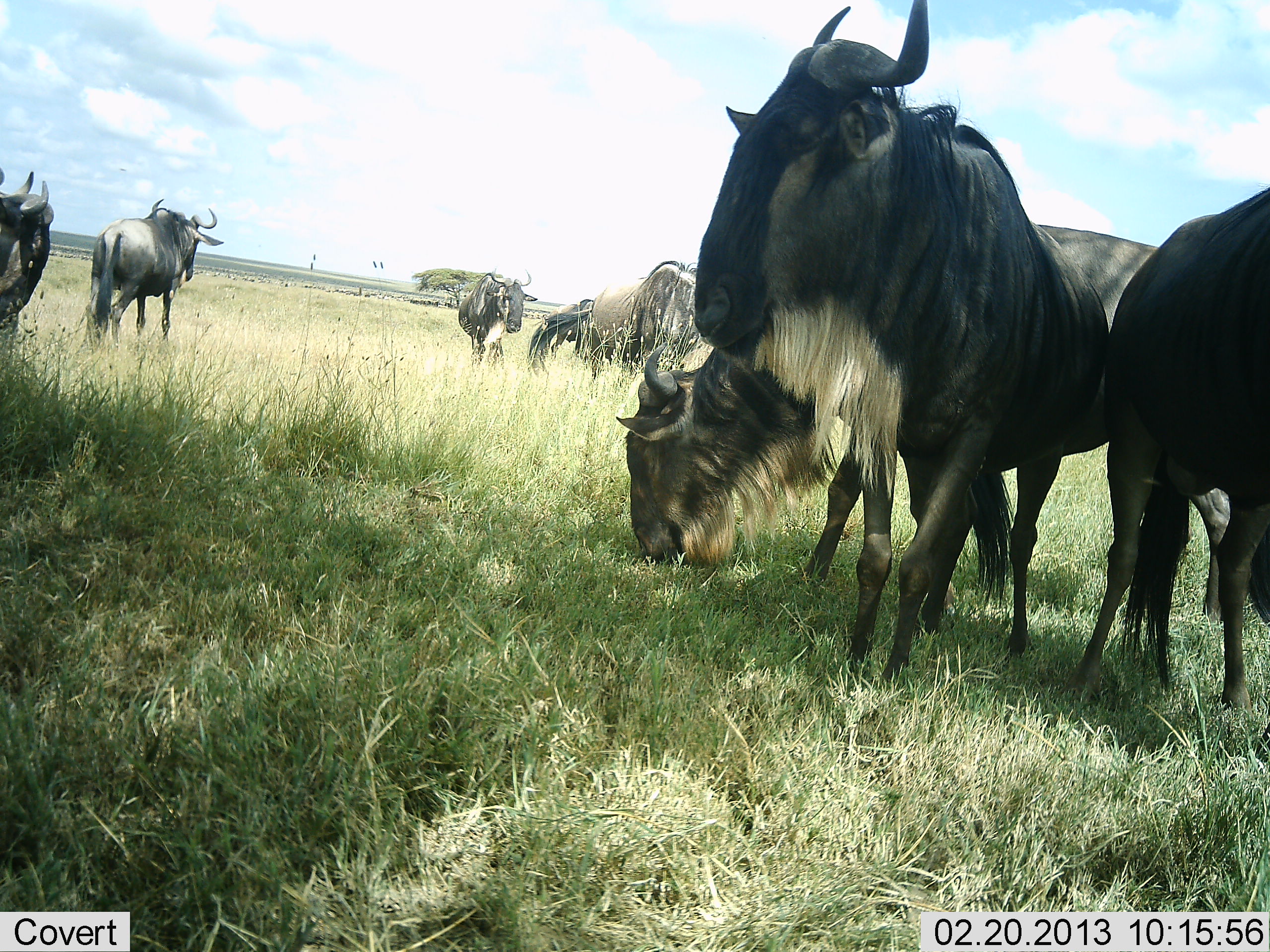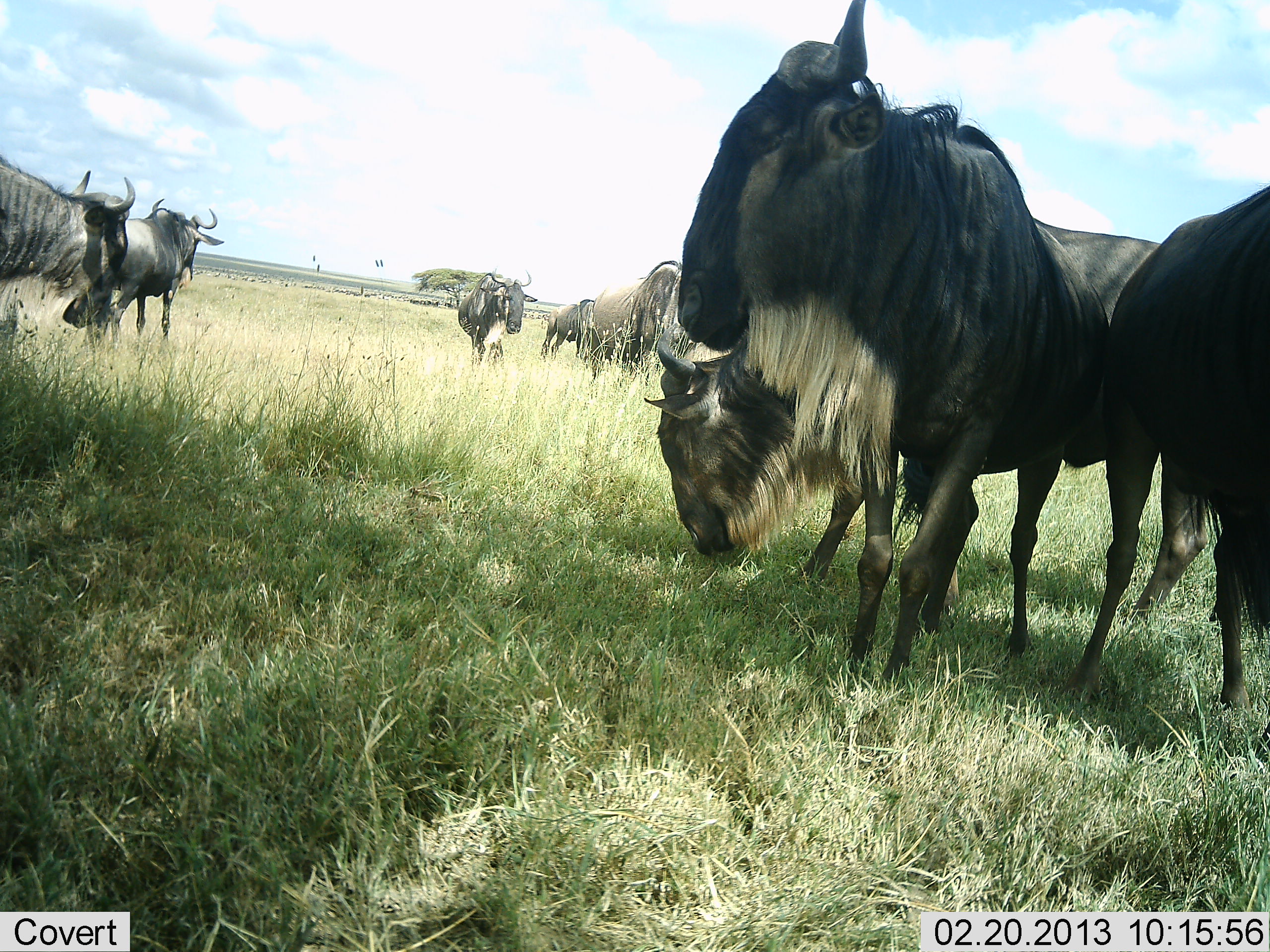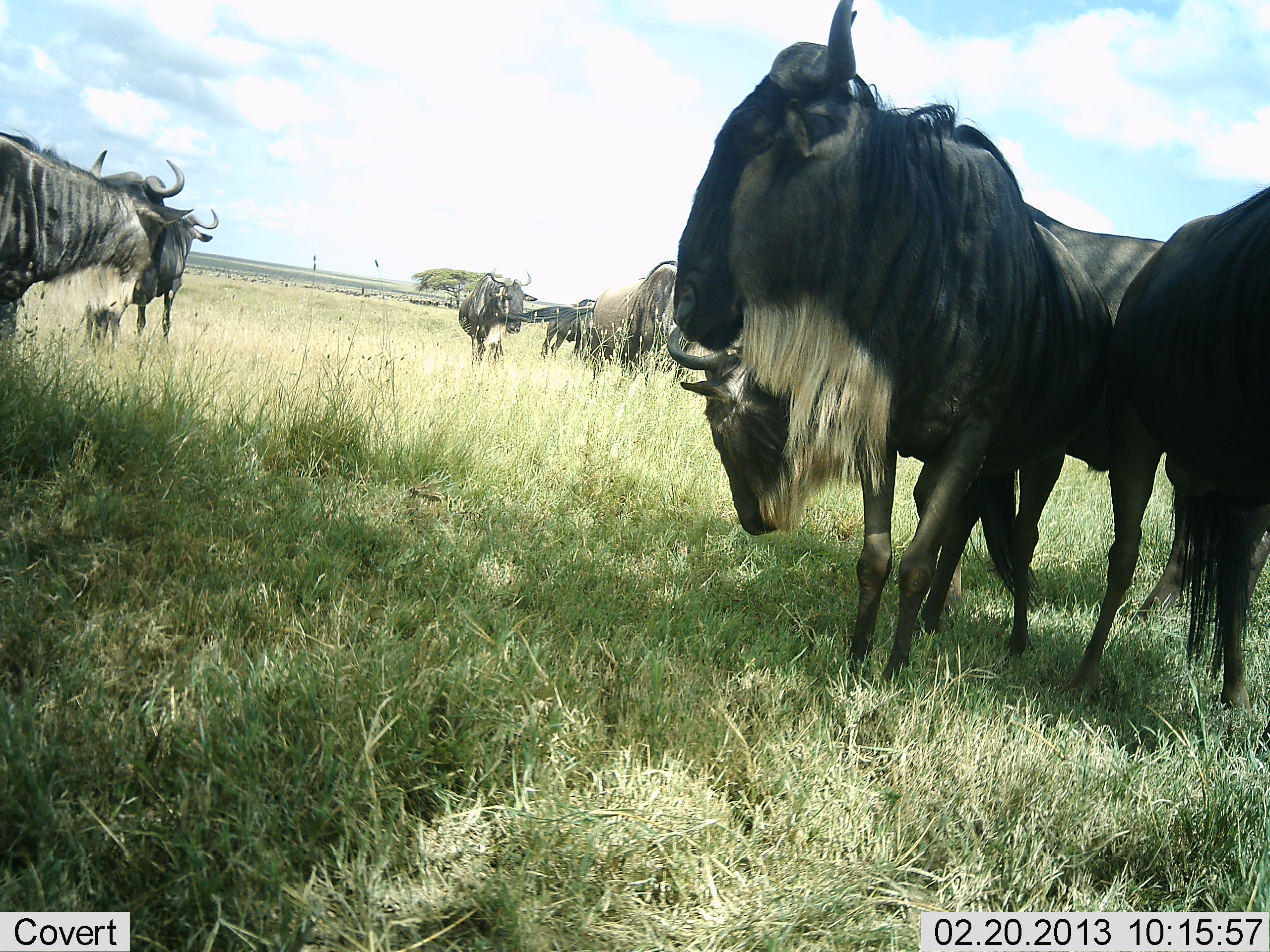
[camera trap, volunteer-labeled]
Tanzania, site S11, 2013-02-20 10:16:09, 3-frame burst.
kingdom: Animalia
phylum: Chordata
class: Mammalia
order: Artiodactyla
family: Bovidae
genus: Connochaetes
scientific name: Connochaetes taurinus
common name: blue wildebeest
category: wildebeest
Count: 8.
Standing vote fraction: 81%.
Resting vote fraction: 8%.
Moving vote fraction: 31%.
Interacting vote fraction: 3%.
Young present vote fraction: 0%.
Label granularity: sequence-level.